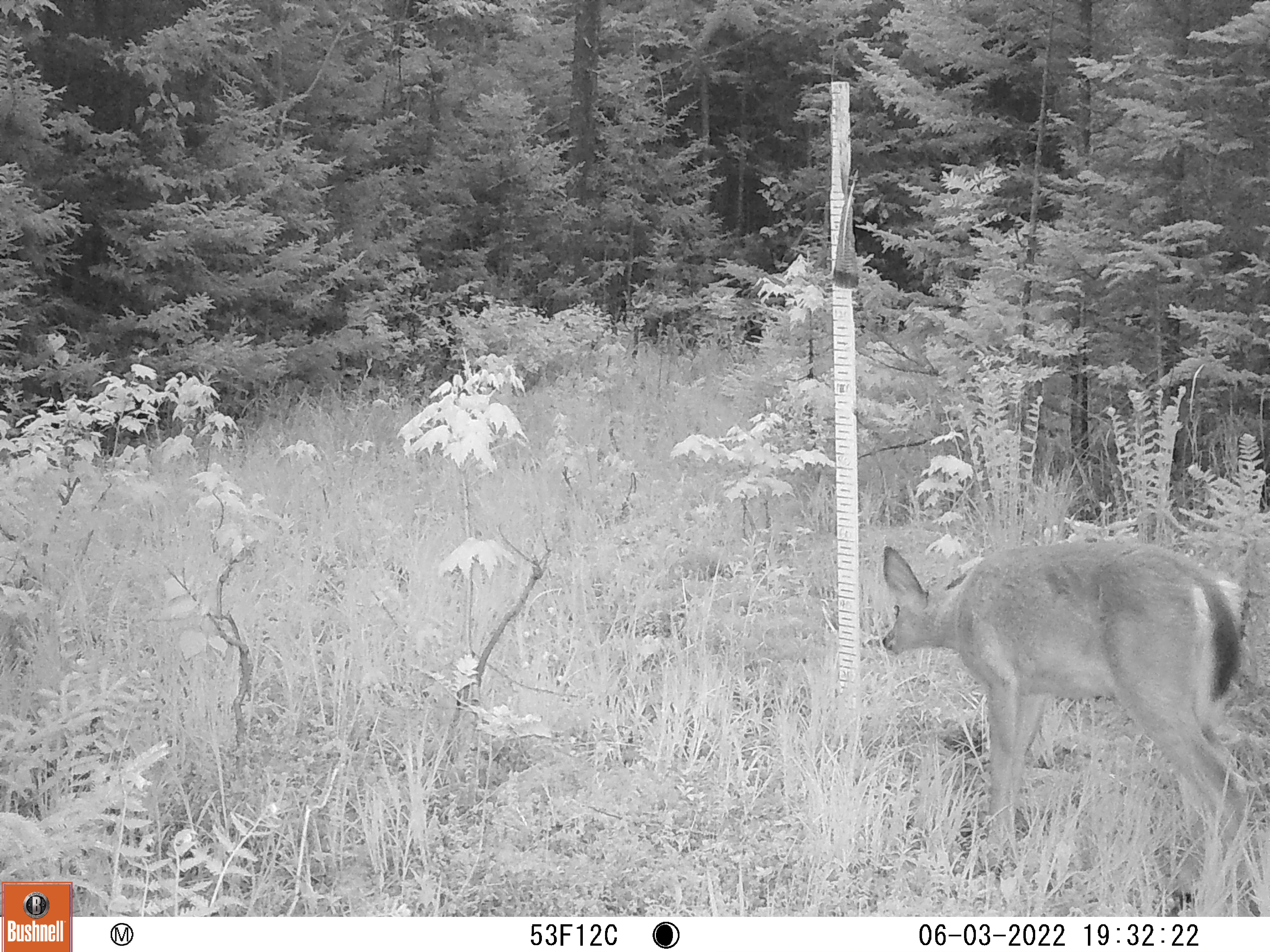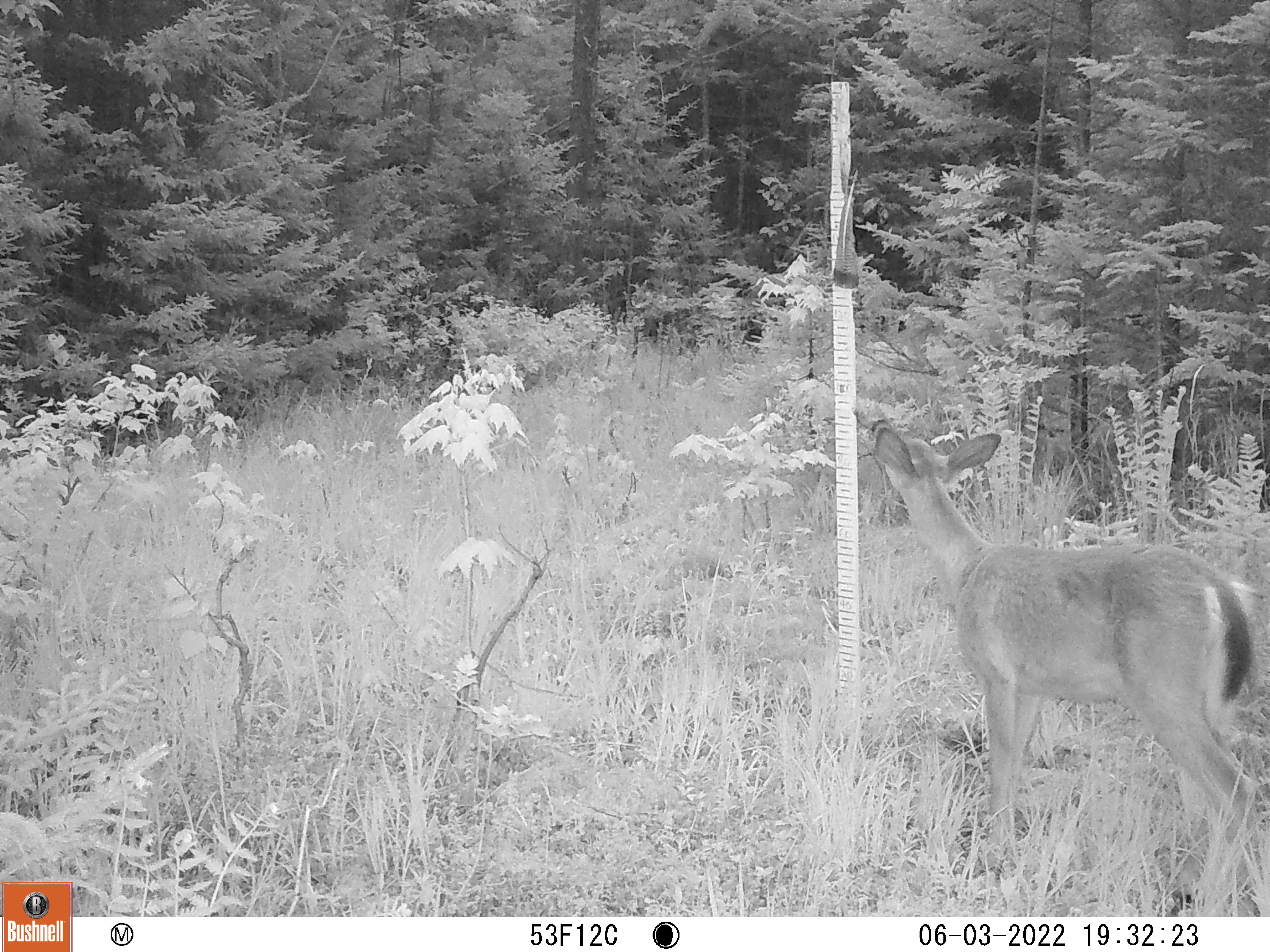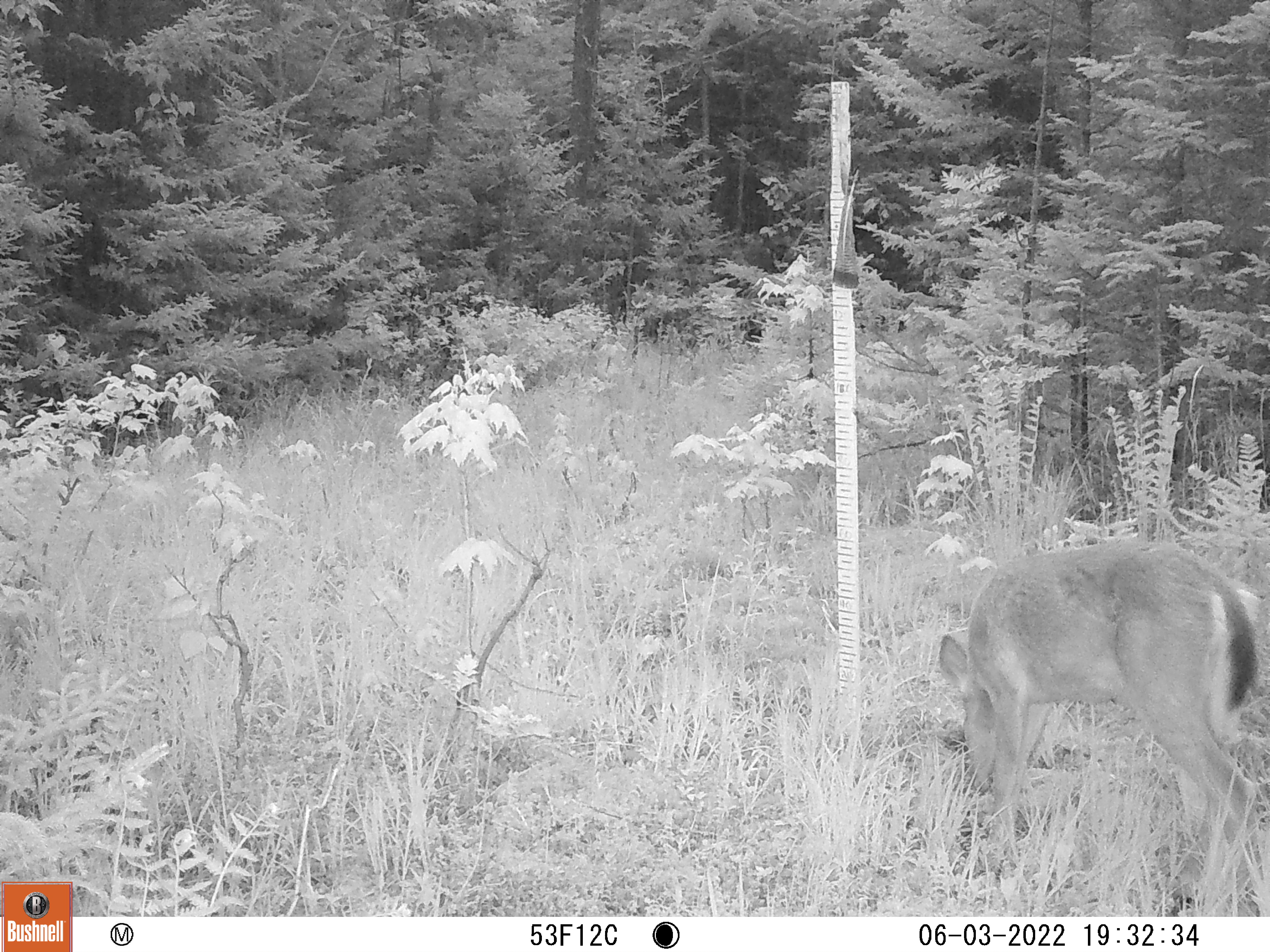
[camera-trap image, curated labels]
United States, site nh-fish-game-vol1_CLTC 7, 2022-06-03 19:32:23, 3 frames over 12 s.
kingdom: Animalia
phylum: Chordata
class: Mammalia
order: Artiodactyla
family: Cervidae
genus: Odocoileus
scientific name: Odocoileus virginianus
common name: white-tailed deer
White-tailed deer (Odocoileus virginianus).